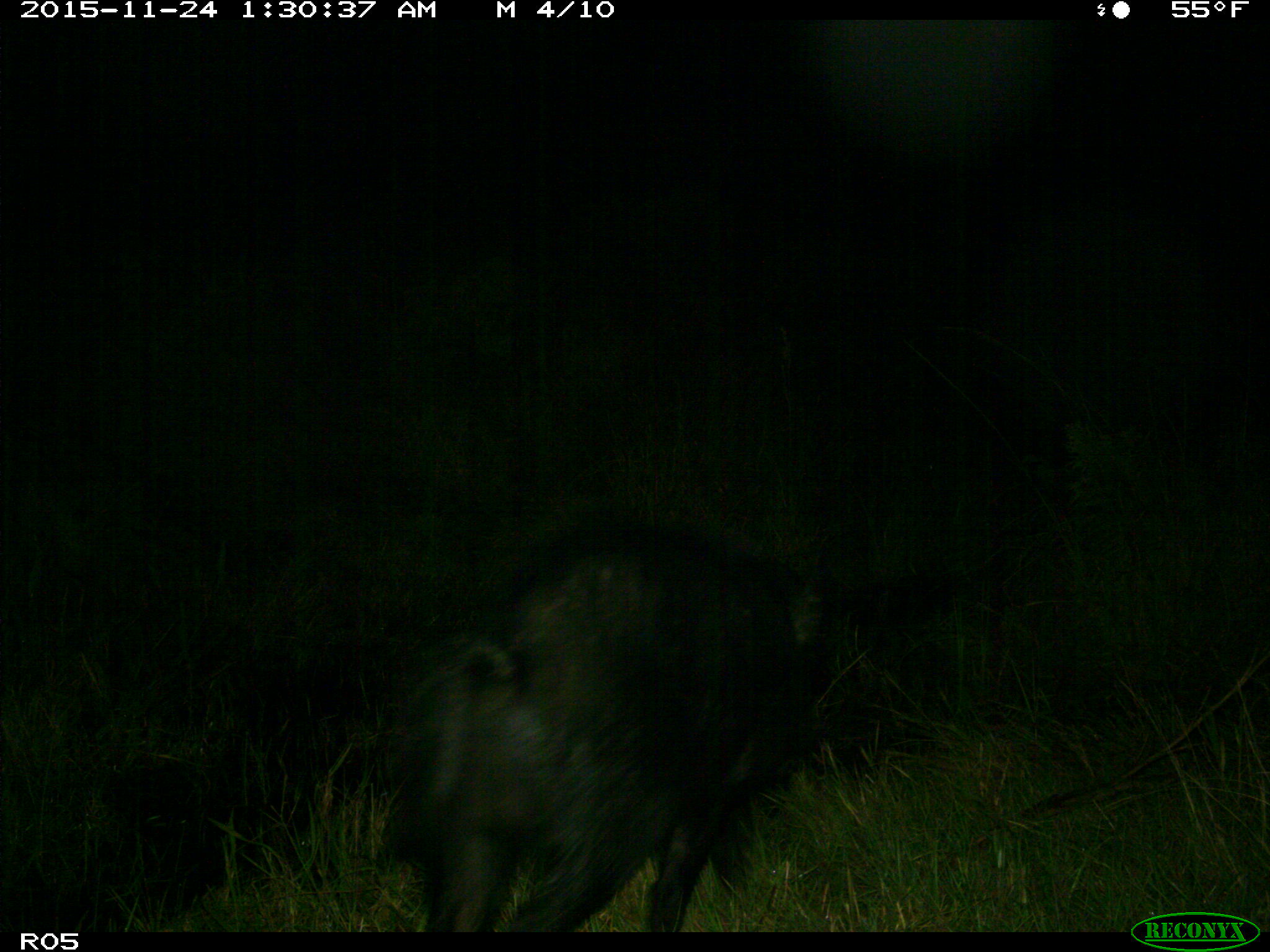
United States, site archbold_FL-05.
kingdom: Animalia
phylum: Chordata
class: Mammalia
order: Artiodactyla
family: Suidae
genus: Sus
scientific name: Sus scrofa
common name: wild boar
Sus scrofa (wild boar).